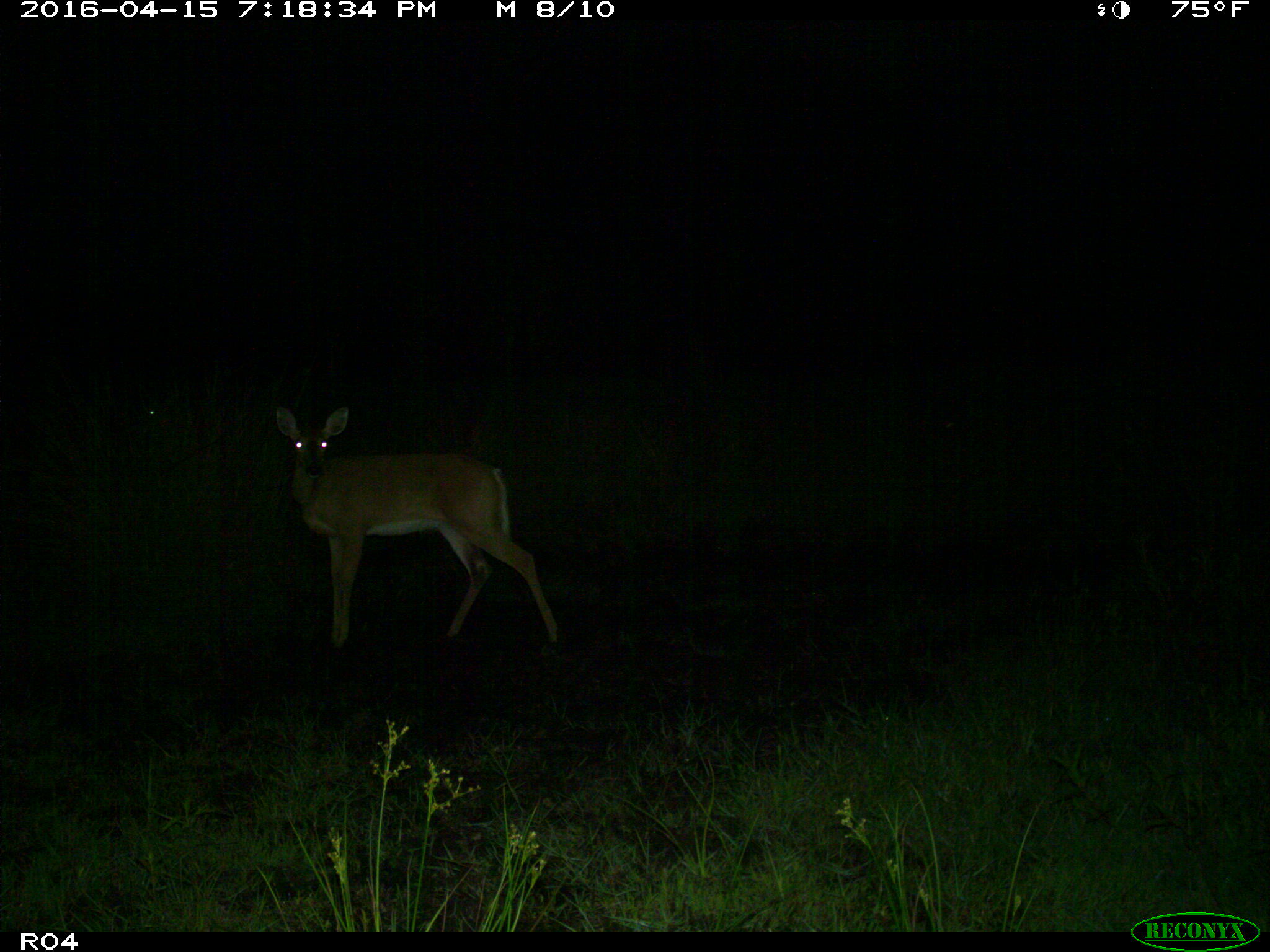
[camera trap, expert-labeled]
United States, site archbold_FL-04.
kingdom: Animalia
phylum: Chordata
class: Mammalia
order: Artiodactyla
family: Cervidae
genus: Odocoileus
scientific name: Odocoileus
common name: deer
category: unidentified deer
Unidentified deer (deer) (Odocoileus).